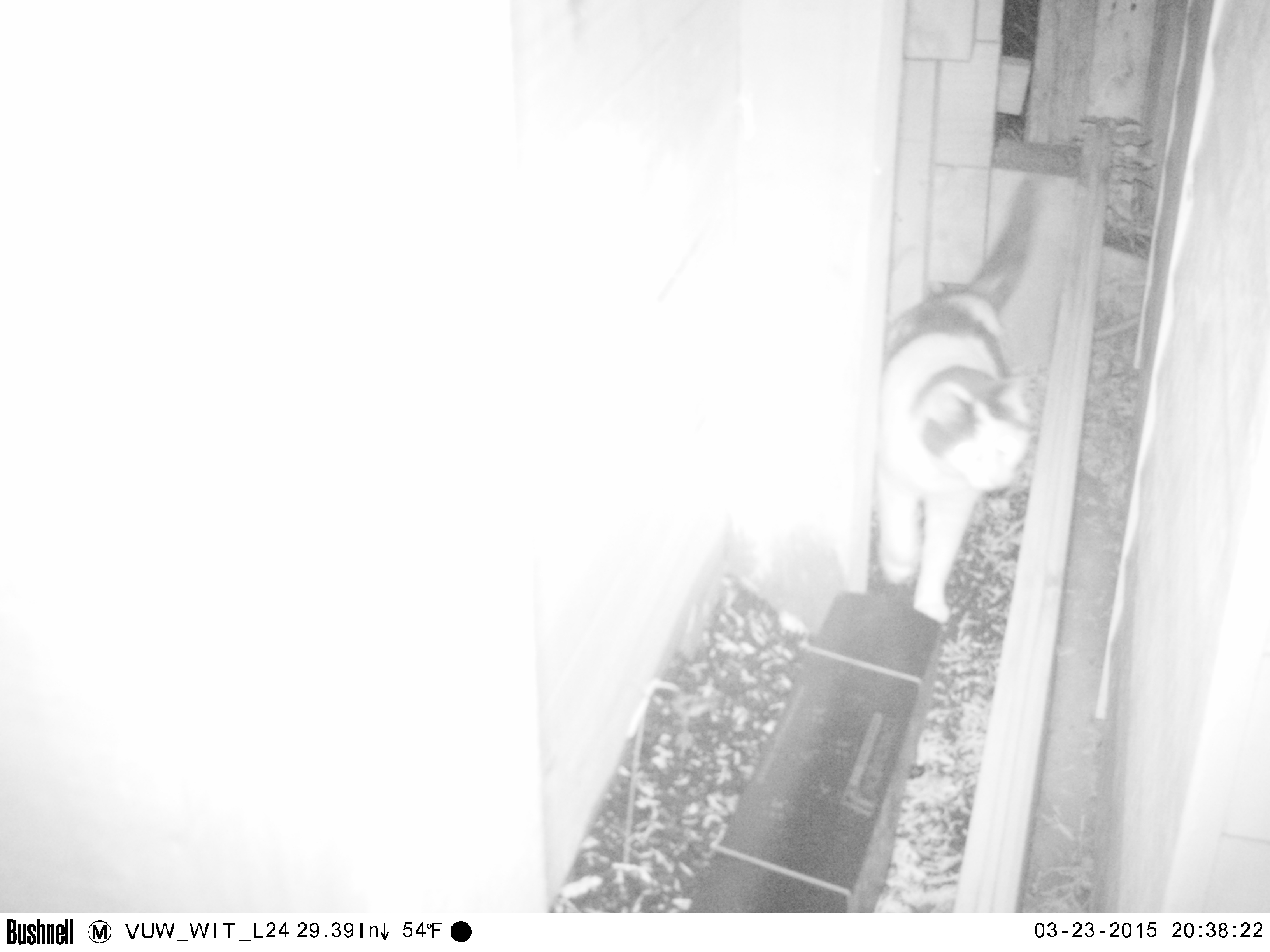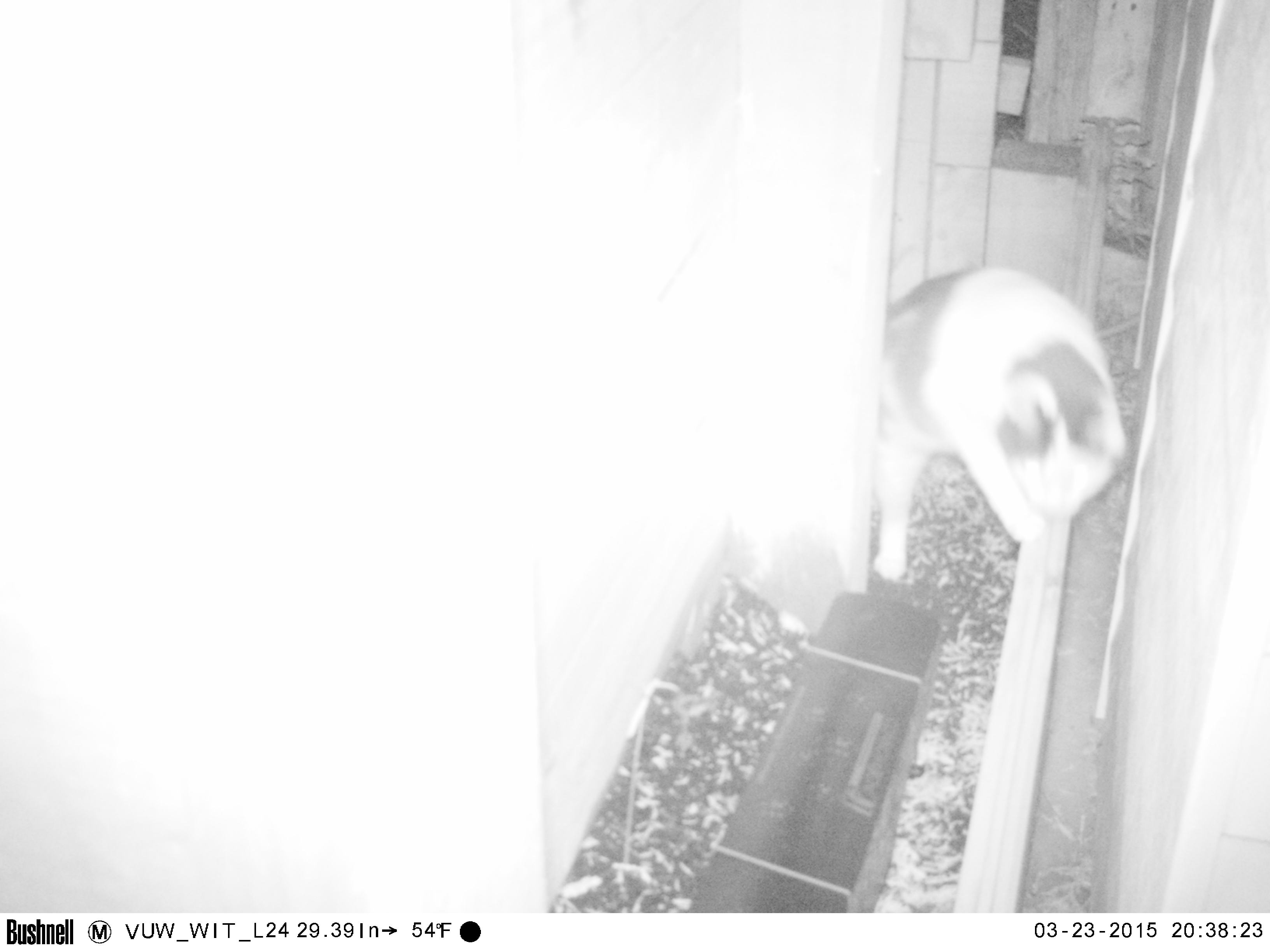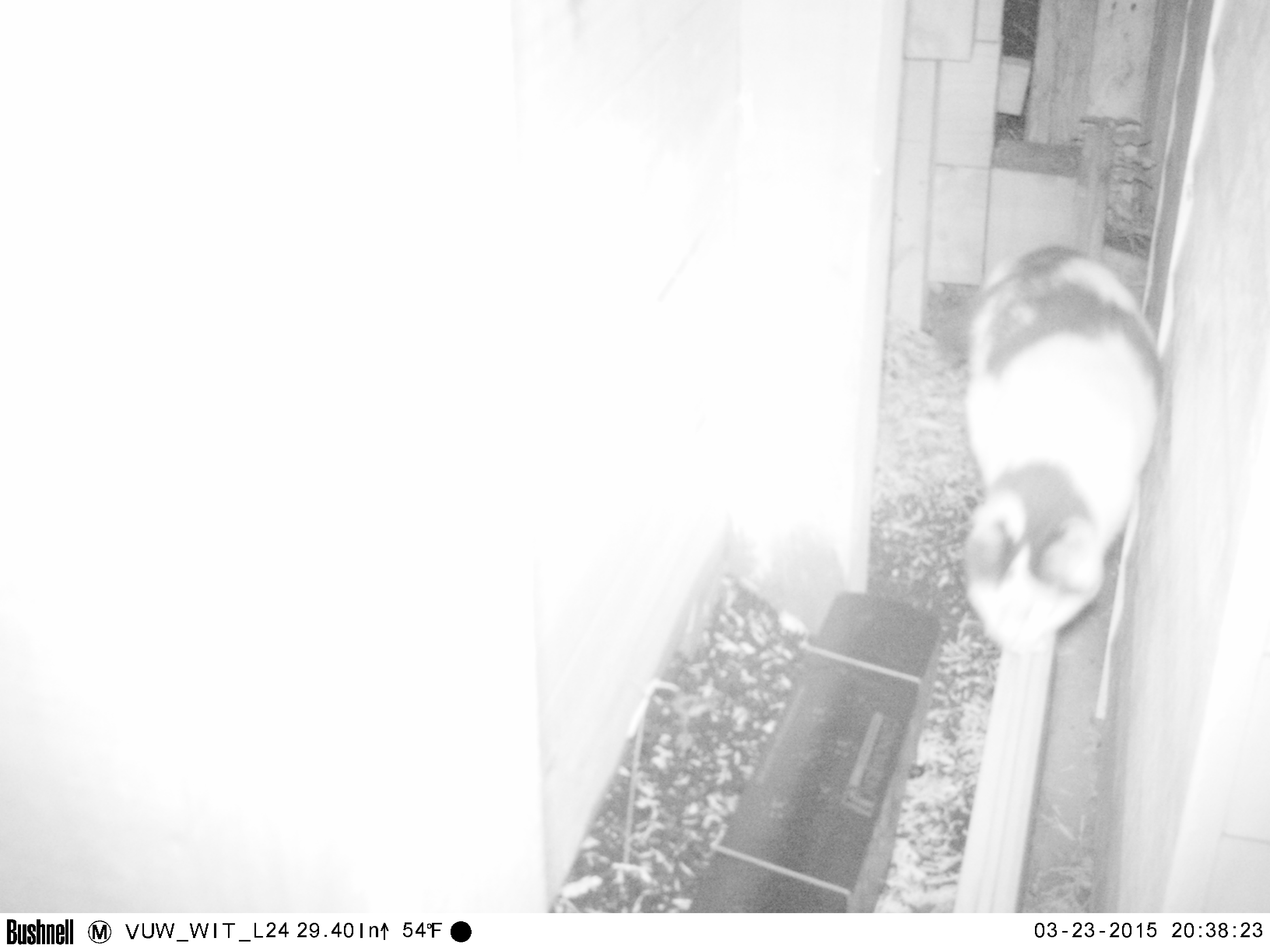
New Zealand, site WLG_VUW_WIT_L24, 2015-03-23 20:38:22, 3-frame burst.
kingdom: Animalia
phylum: Chordata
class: Mammalia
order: Carnivora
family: Felidae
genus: Felis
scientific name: Felis catus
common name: domestic cat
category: cat